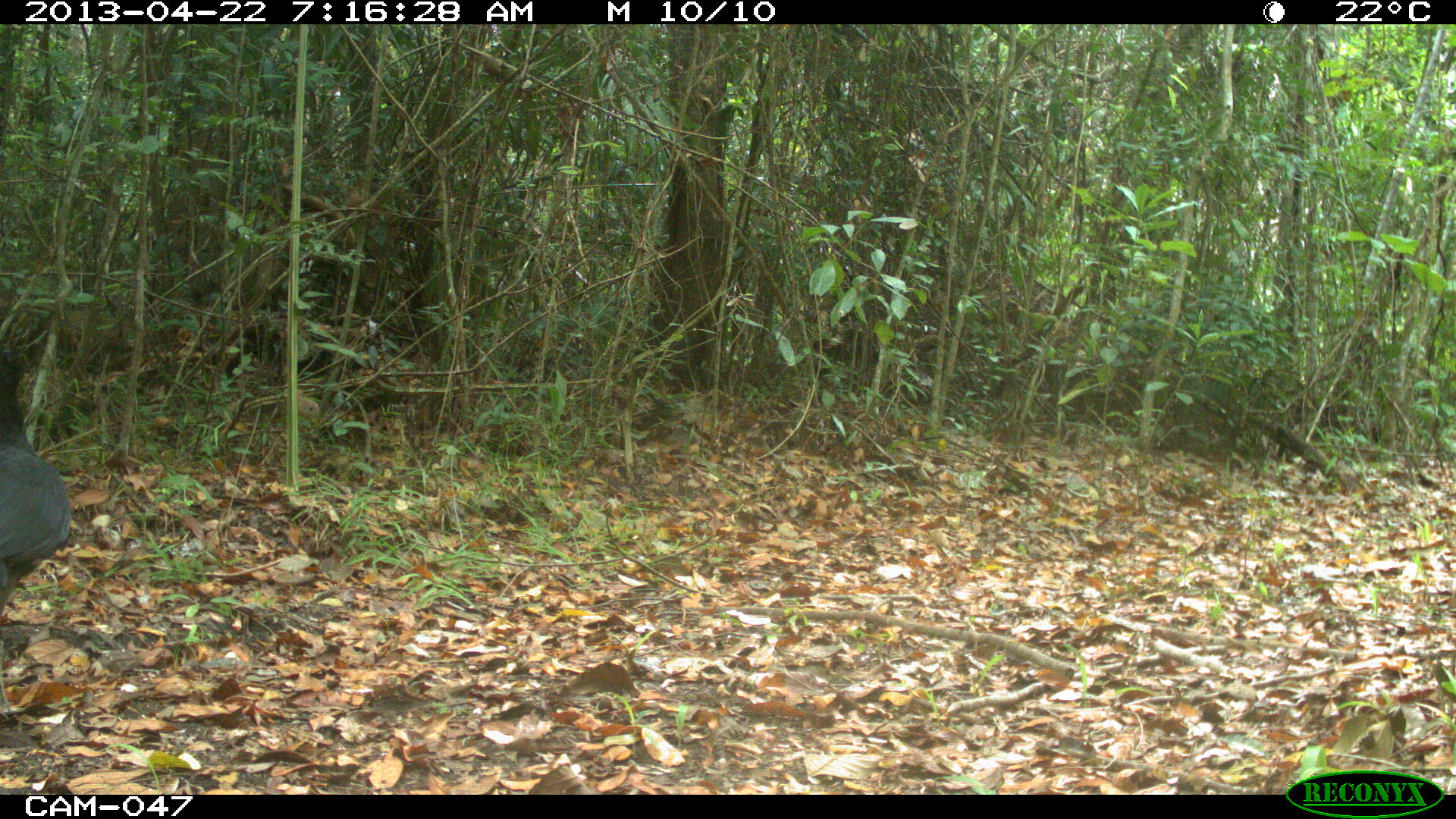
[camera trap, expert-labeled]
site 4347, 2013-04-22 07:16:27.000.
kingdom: Animalia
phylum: Chordata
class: Aves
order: Galliformes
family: Cracidae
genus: Crax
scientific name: Crax rubra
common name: great curassow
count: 1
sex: male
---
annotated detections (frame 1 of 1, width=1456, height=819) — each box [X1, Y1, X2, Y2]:
crax rubra: [0, 352, 71, 714]